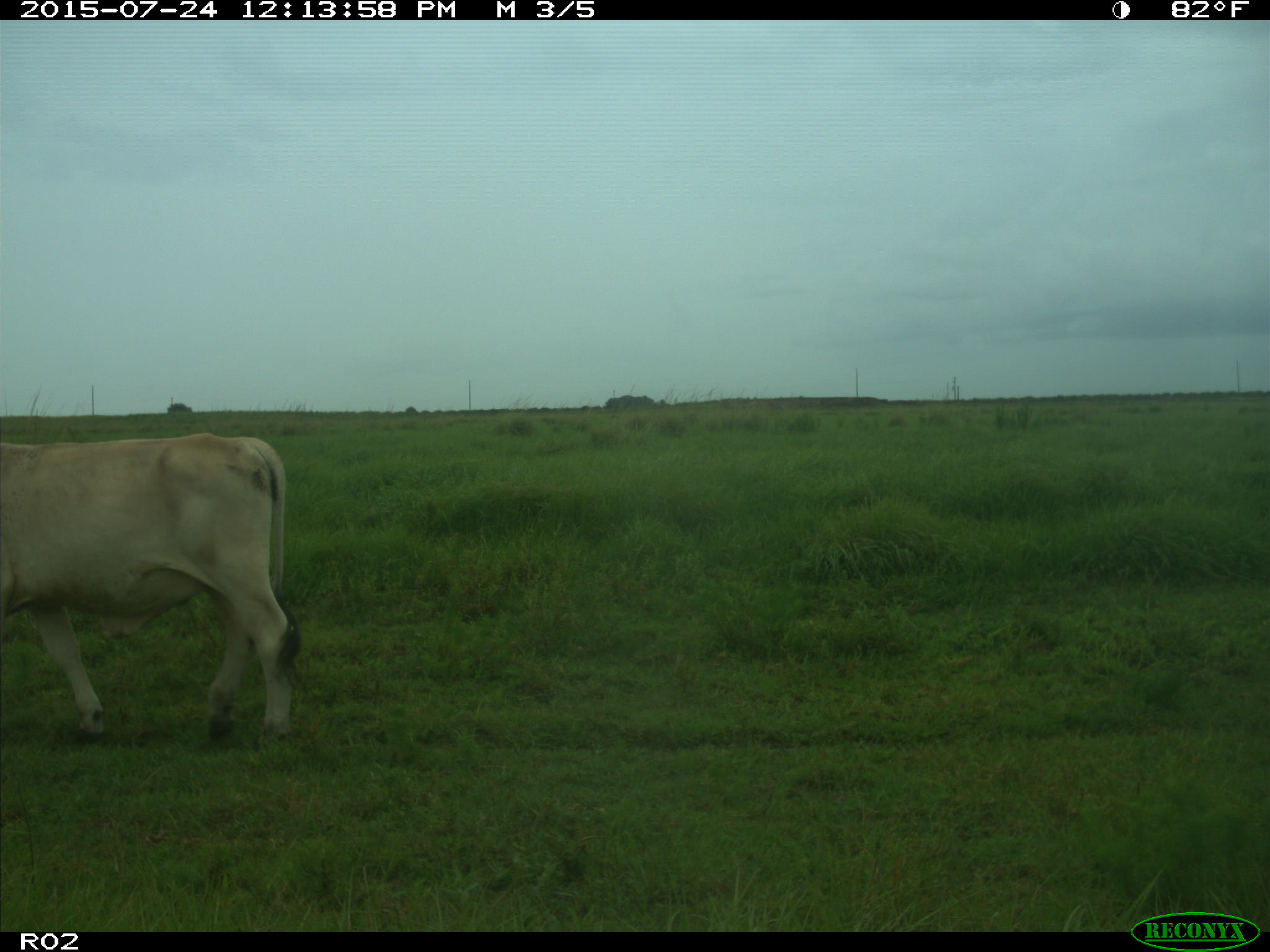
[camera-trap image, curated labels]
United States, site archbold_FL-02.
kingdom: Animalia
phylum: Chordata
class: Mammalia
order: Artiodactyla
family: Bovidae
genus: Bos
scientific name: Bos taurus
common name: domestic cow